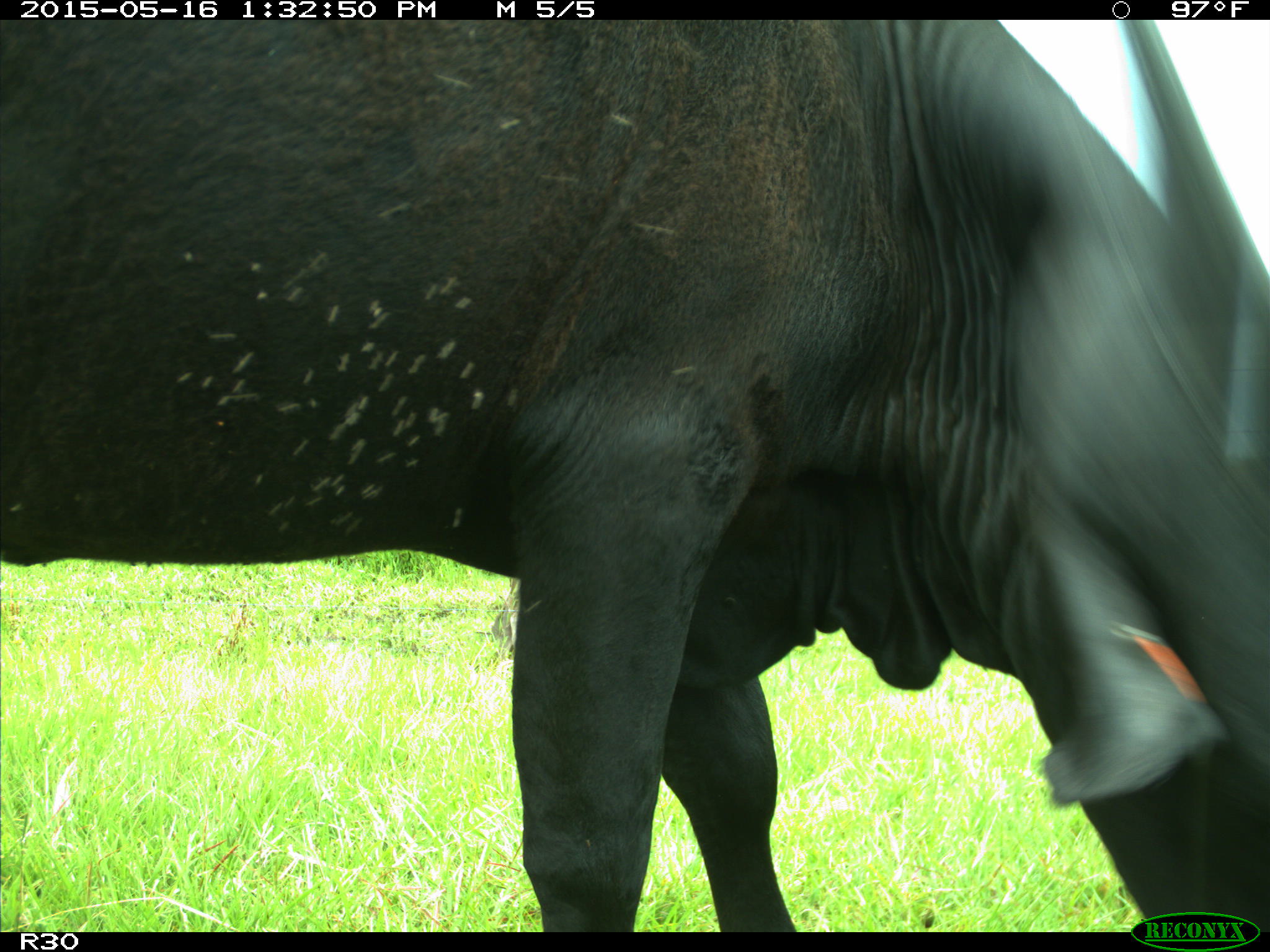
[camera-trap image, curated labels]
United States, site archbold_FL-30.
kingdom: Animalia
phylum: Chordata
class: Mammalia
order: Artiodactyla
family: Bovidae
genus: Bos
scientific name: Bos taurus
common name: domestic cow